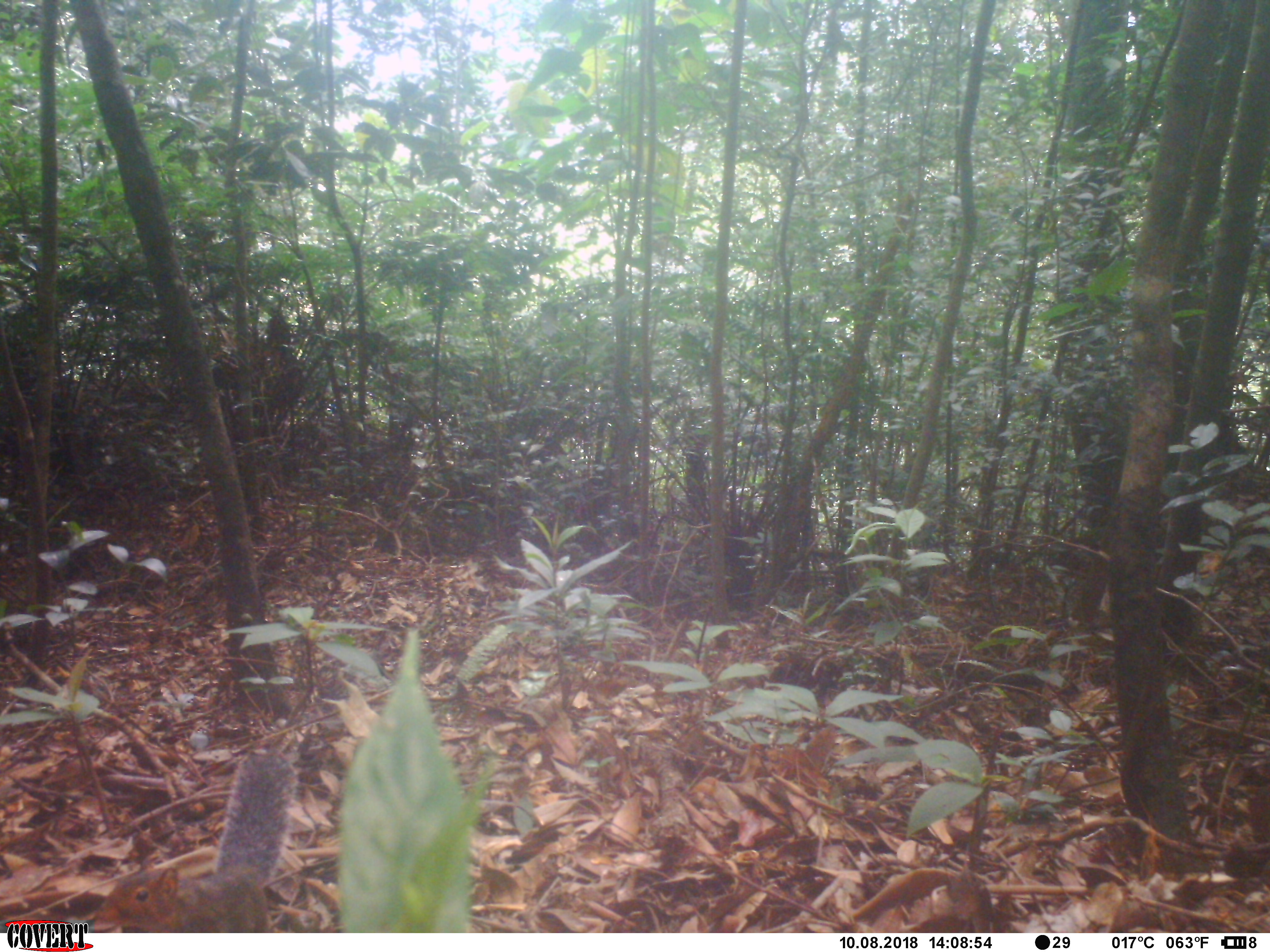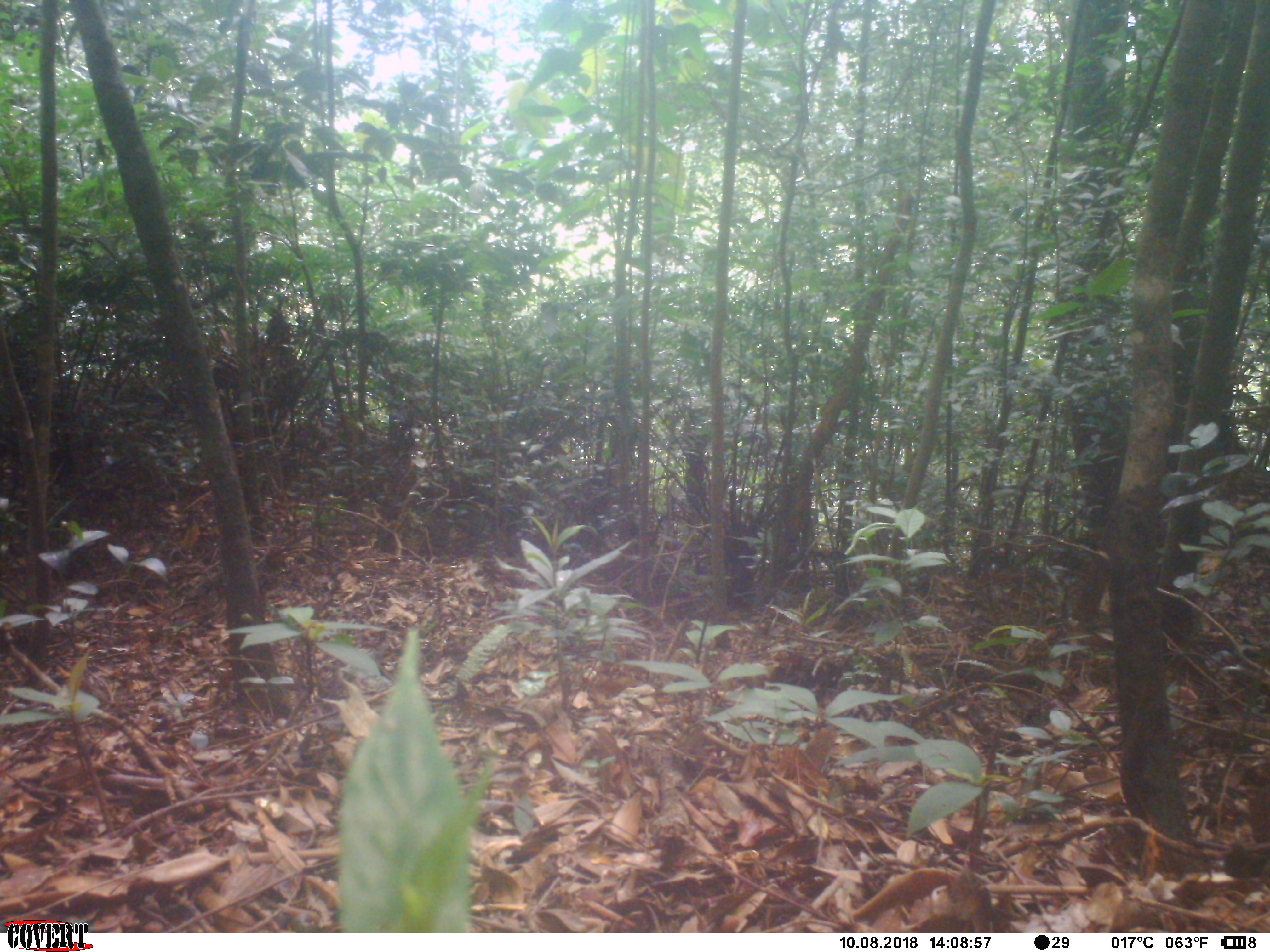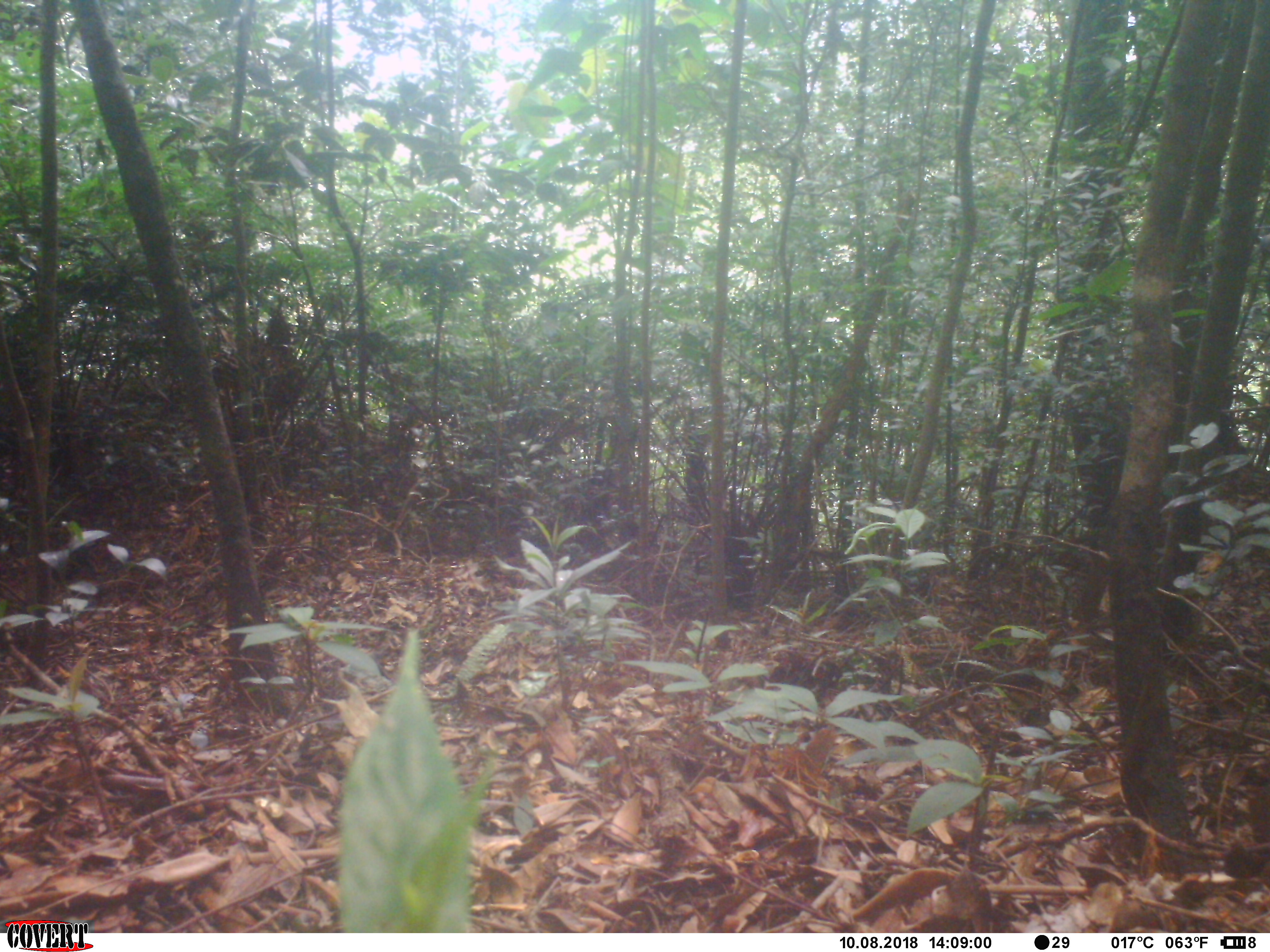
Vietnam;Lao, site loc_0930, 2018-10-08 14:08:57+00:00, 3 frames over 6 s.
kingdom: Animalia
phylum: Chordata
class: Mammalia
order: Rodentia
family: Sciuridae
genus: Dremomys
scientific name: Dremomys rufigenis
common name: red-cheeked squirrel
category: red cheeked squirrel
Red cheeked squirrel (red-cheeked squirrel) (Dremomys rufigenis). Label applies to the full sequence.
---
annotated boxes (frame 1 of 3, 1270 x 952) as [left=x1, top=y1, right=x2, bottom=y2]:
red cheeked squirrel: [left=86, top=745, right=299, bottom=933]